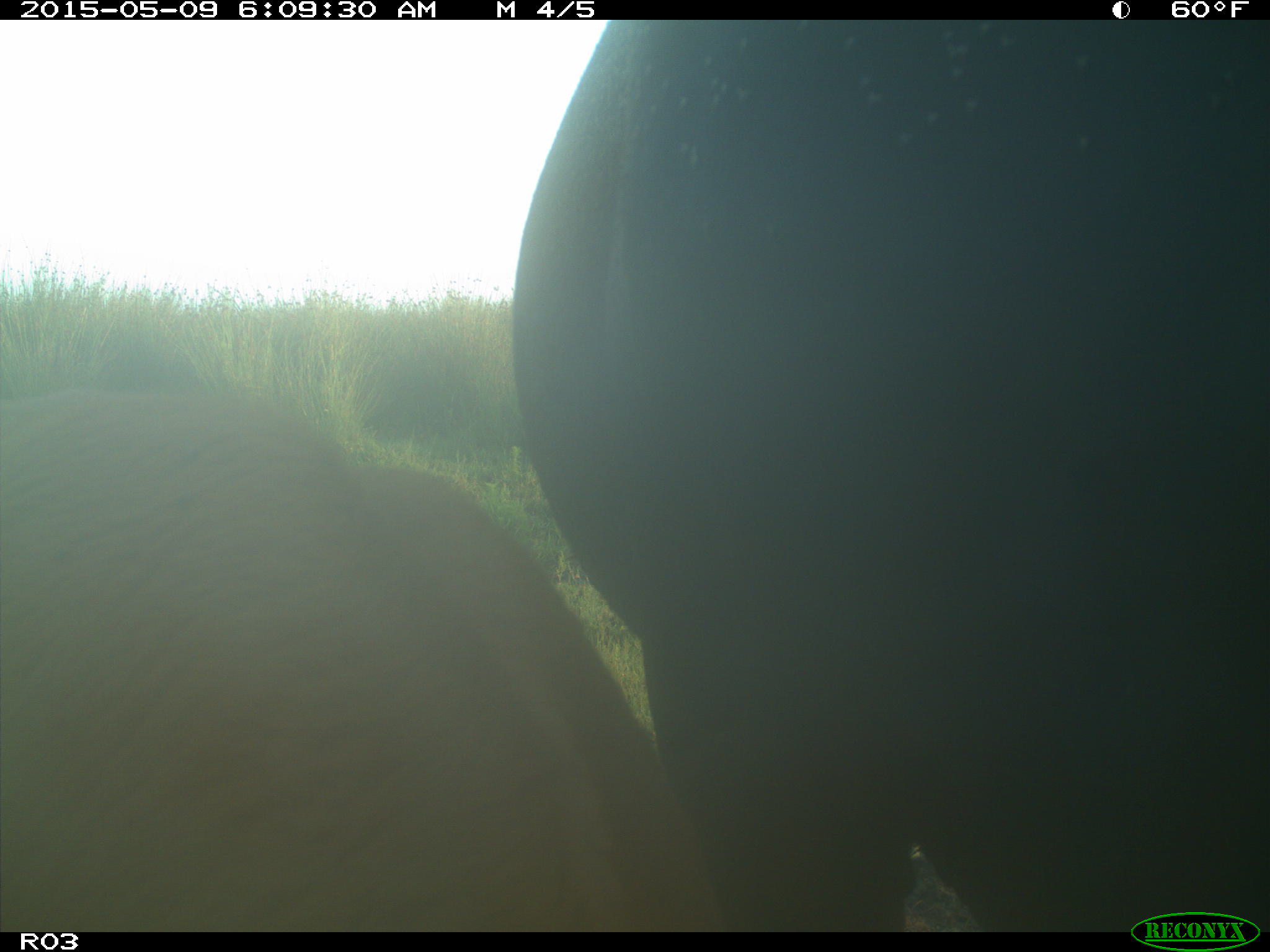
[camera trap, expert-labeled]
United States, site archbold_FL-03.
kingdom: Animalia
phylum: Chordata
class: Mammalia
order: Artiodactyla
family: Bovidae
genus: Bos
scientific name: Bos taurus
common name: domestic cow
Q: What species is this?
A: Bos taurus (domestic cow).